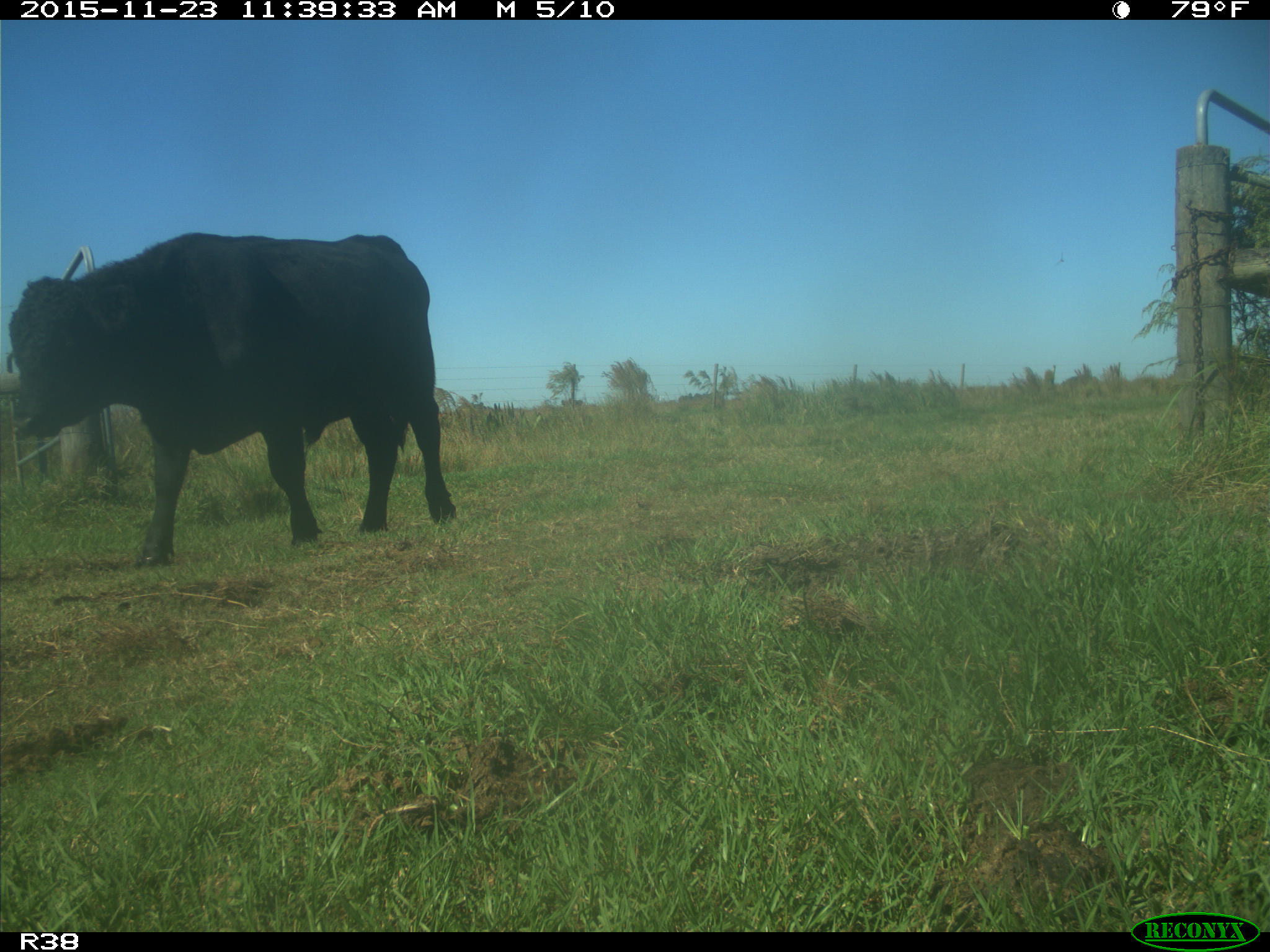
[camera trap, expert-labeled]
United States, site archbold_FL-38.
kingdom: Animalia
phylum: Chordata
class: Mammalia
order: Artiodactyla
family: Bovidae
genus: Bos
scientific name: Bos taurus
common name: domestic cow